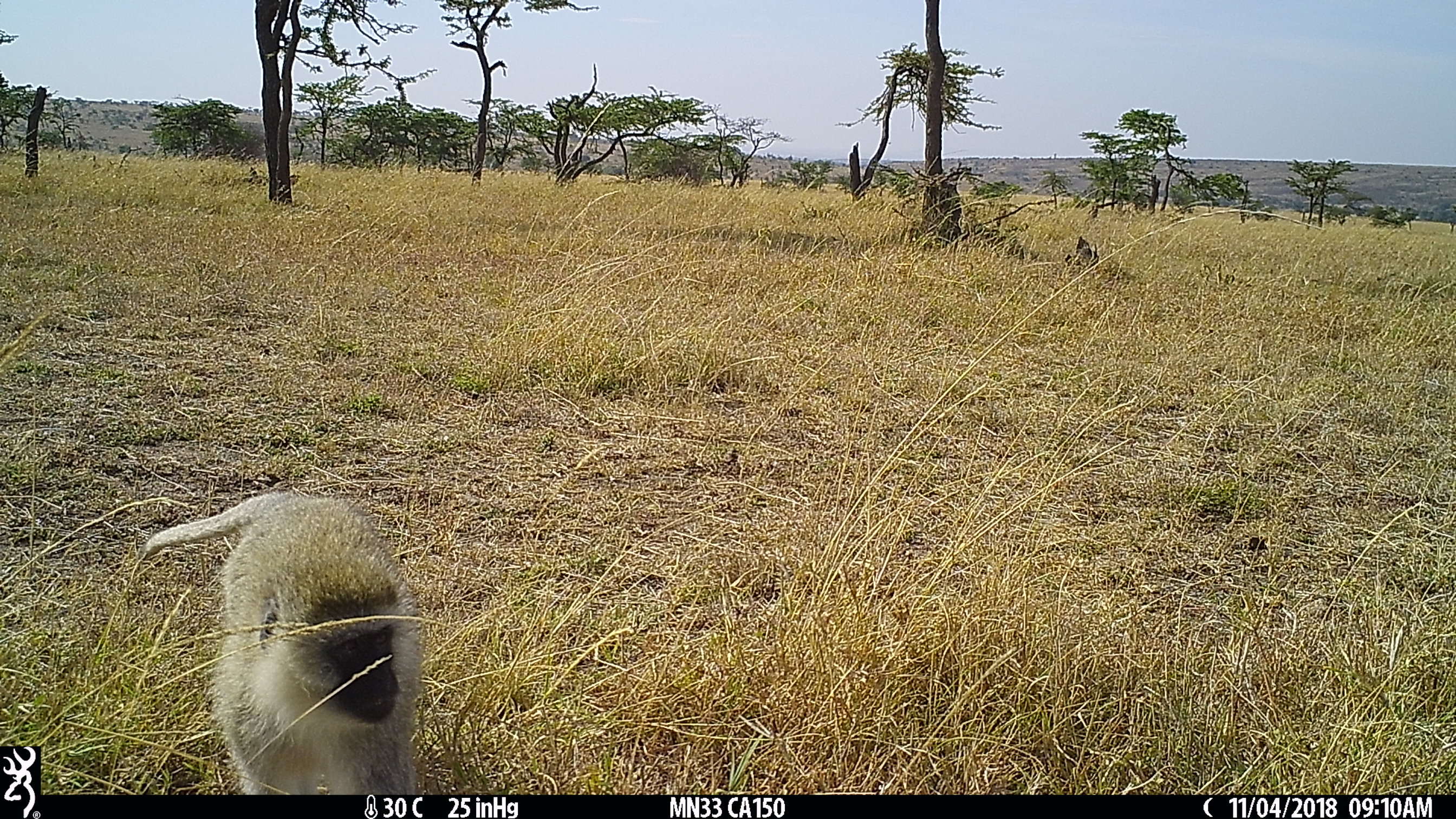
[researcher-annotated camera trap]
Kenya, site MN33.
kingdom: Animalia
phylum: Chordata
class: Mammalia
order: Primates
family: Cercopithecidae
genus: Chlorocebus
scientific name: Chlorocebus pygerythrus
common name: vervet monkey